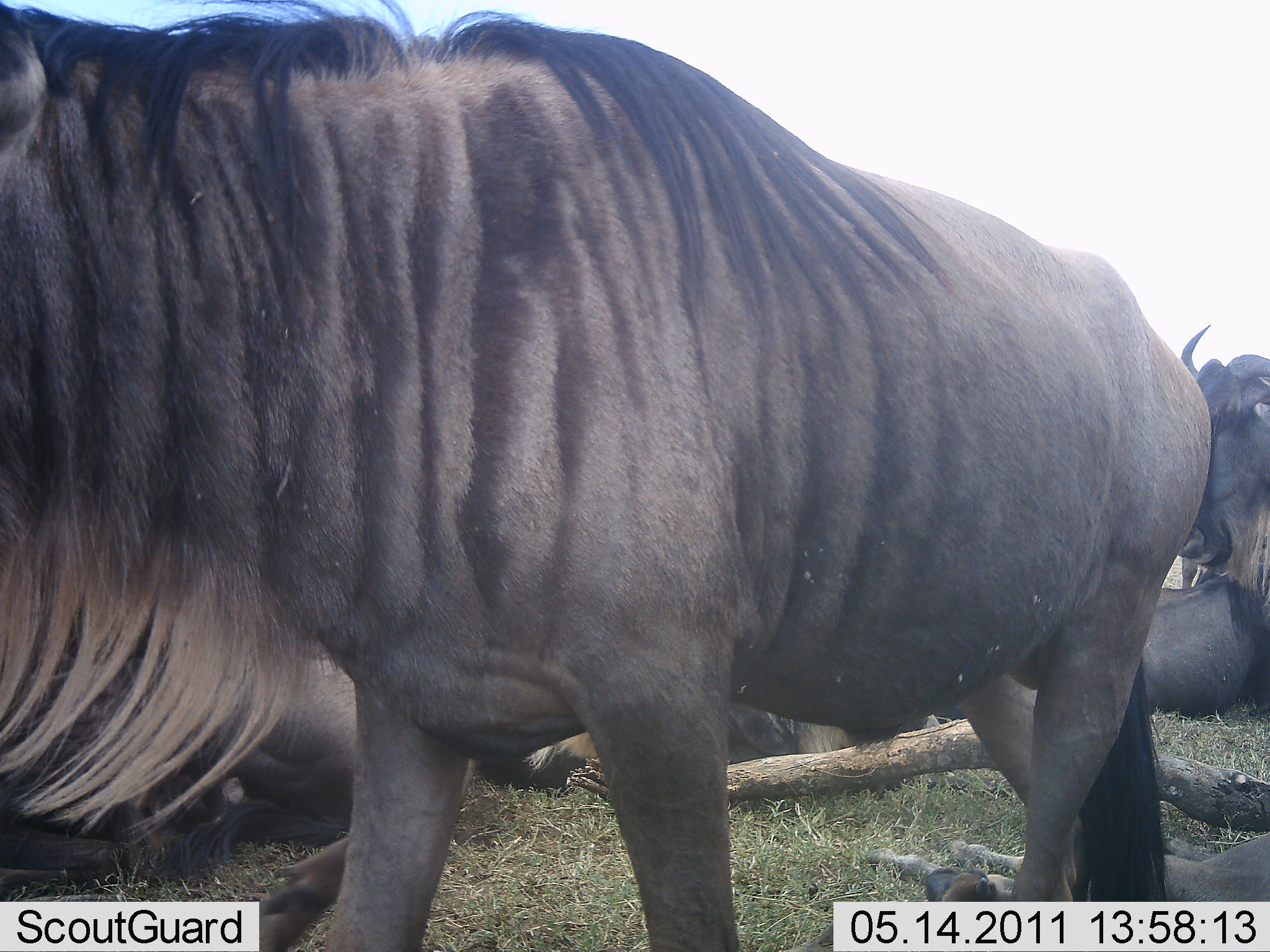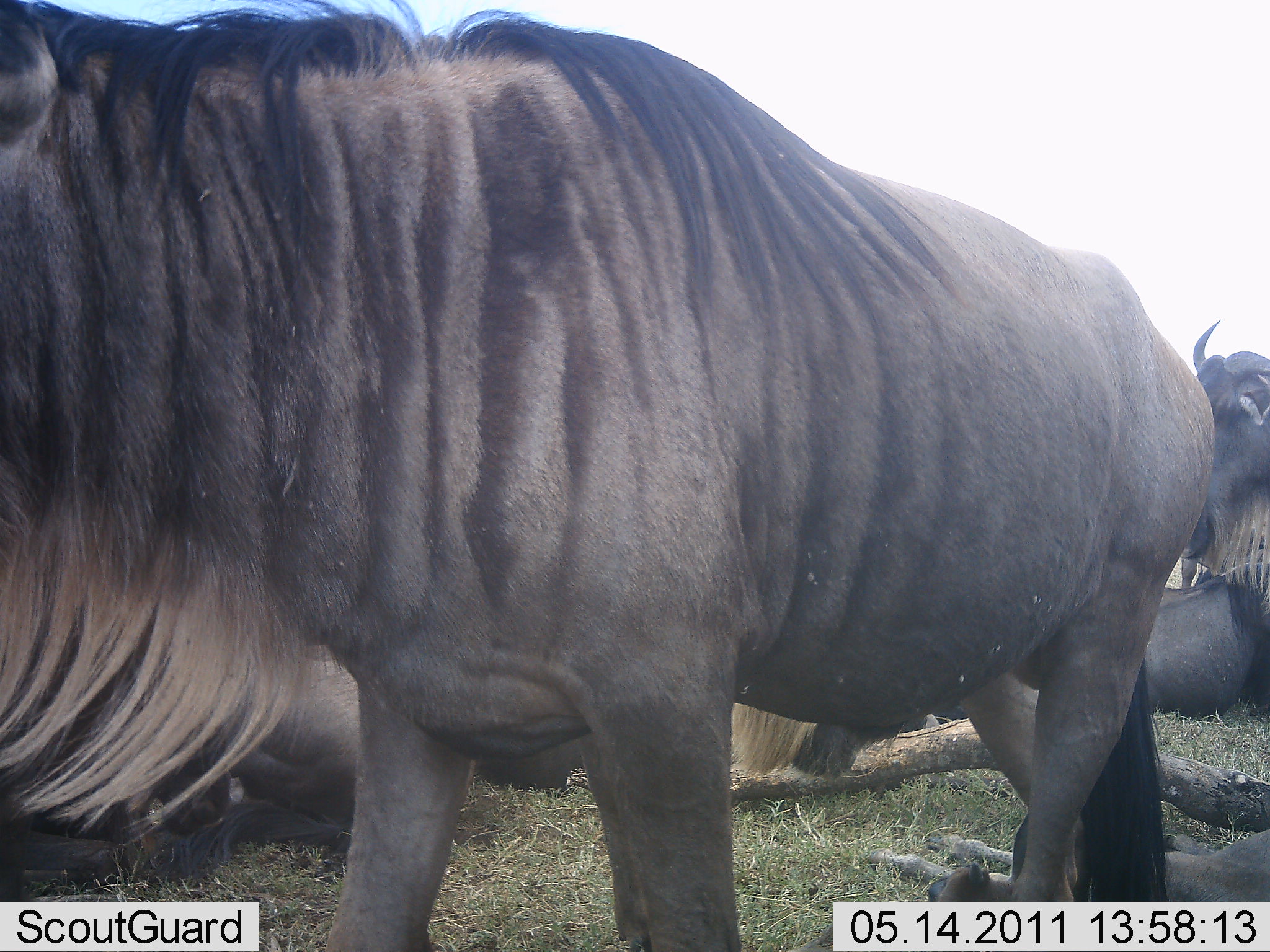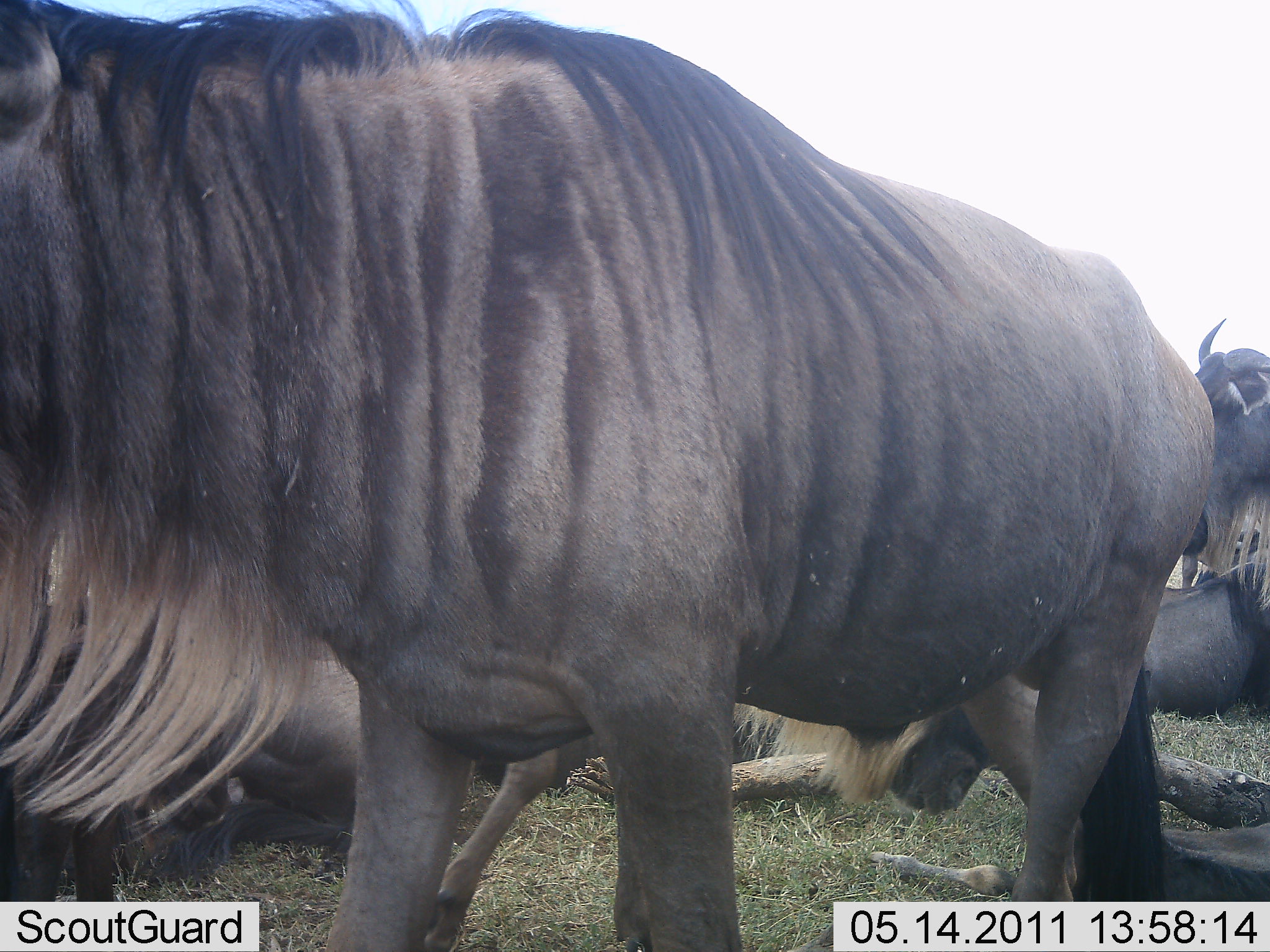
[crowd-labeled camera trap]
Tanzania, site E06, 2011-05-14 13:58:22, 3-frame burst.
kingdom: Animalia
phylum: Chordata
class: Mammalia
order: Artiodactyla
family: Bovidae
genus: Connochaetes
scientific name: Connochaetes taurinus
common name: blue wildebeest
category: wildebeest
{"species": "wildebeest (blue wildebeest) (Connochaetes taurinus)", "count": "5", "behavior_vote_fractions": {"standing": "50%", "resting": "80%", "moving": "0%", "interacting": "20%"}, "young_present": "0%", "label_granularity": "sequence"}